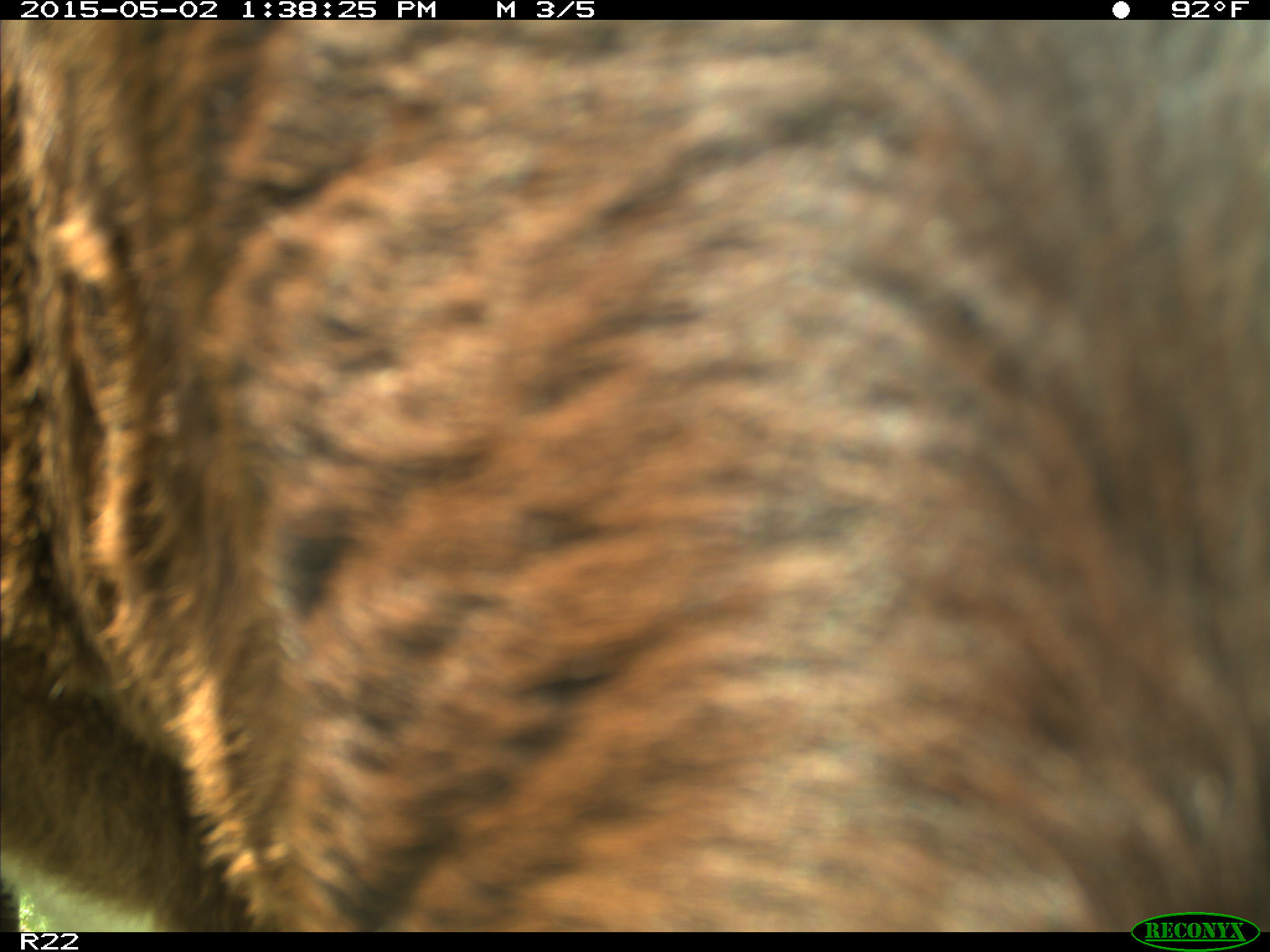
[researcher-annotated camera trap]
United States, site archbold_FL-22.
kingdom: Animalia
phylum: Chordata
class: Mammalia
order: Artiodactyla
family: Bovidae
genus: Bos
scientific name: Bos taurus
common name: domestic cow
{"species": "Bos taurus (domestic cow)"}